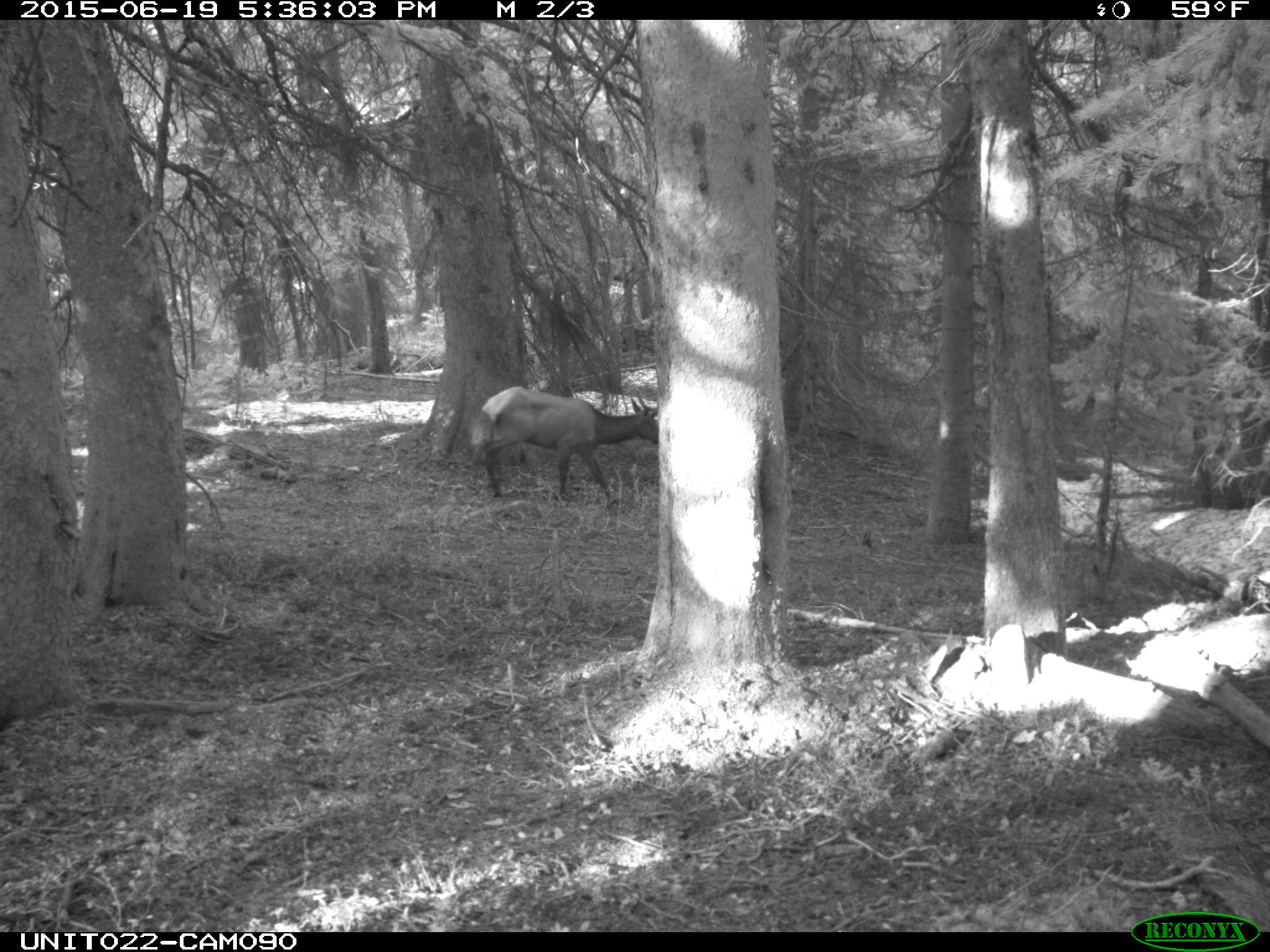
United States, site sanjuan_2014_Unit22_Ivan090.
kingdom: Animalia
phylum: Chordata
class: Mammalia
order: Artiodactyla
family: Cervidae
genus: Cervus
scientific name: Cervus elaphus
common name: red deer